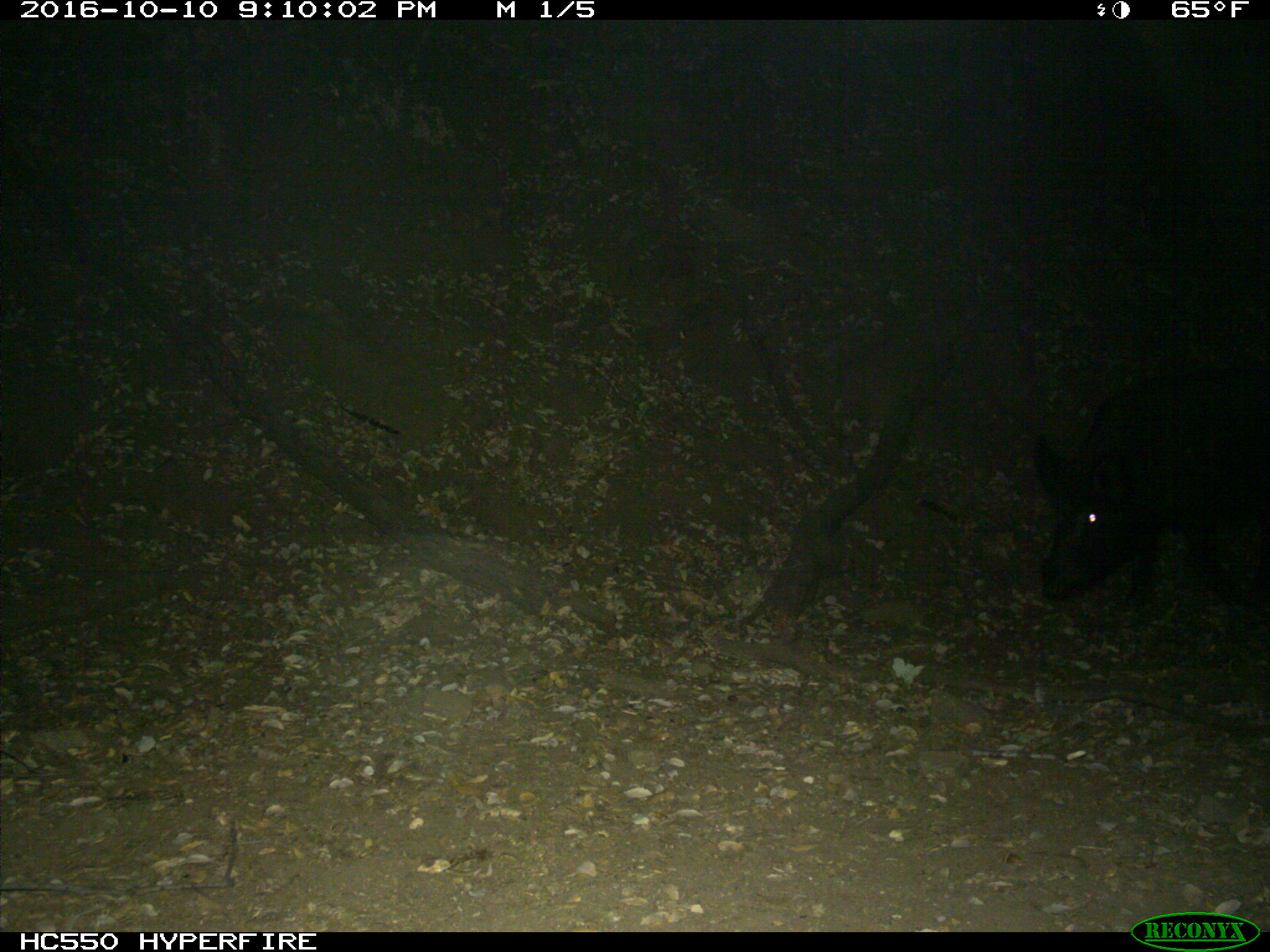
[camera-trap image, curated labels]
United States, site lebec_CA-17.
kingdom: Animalia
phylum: Chordata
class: Mammalia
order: Artiodactyla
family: Suidae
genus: Sus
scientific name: Sus scrofa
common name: wild boar